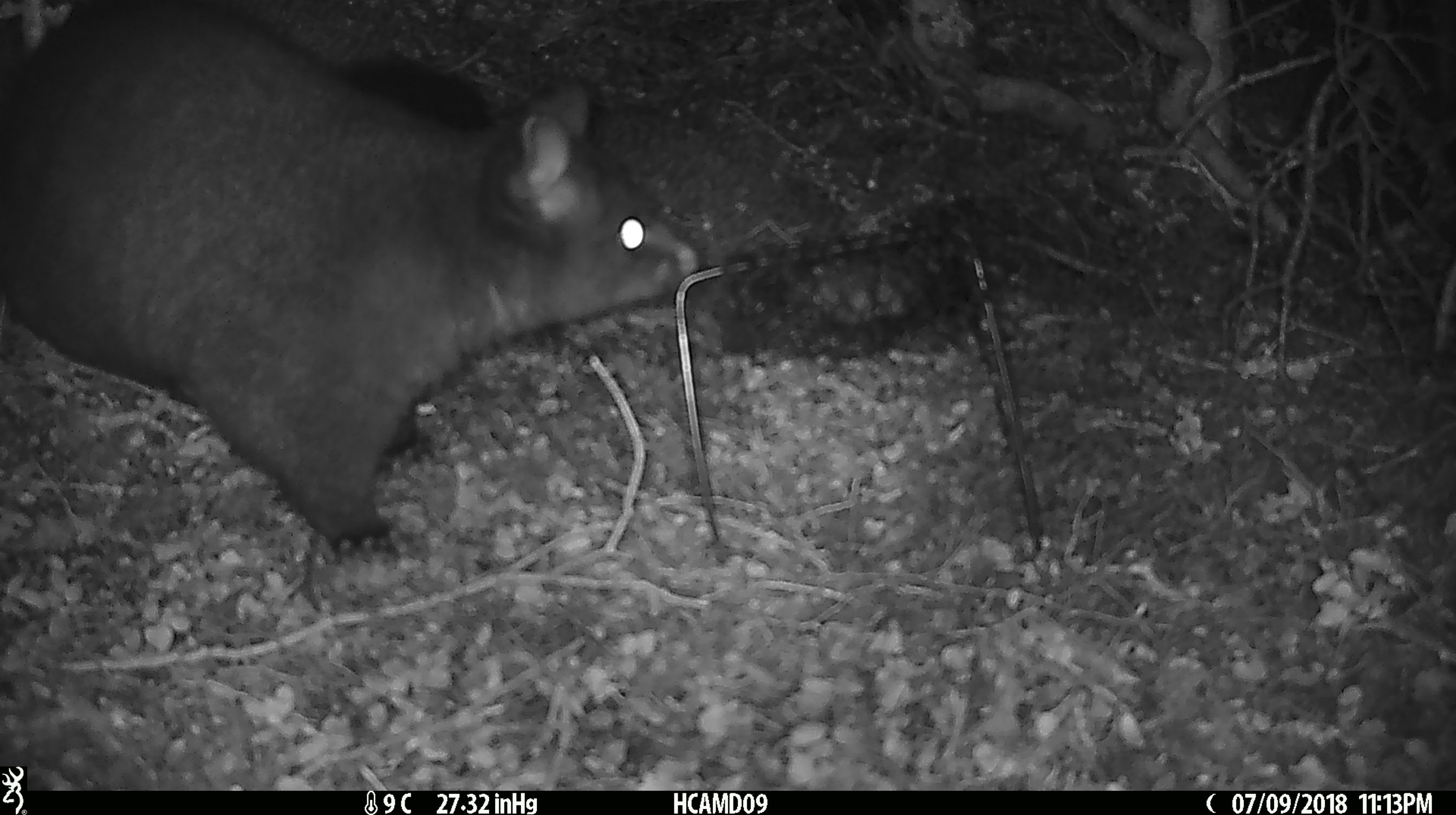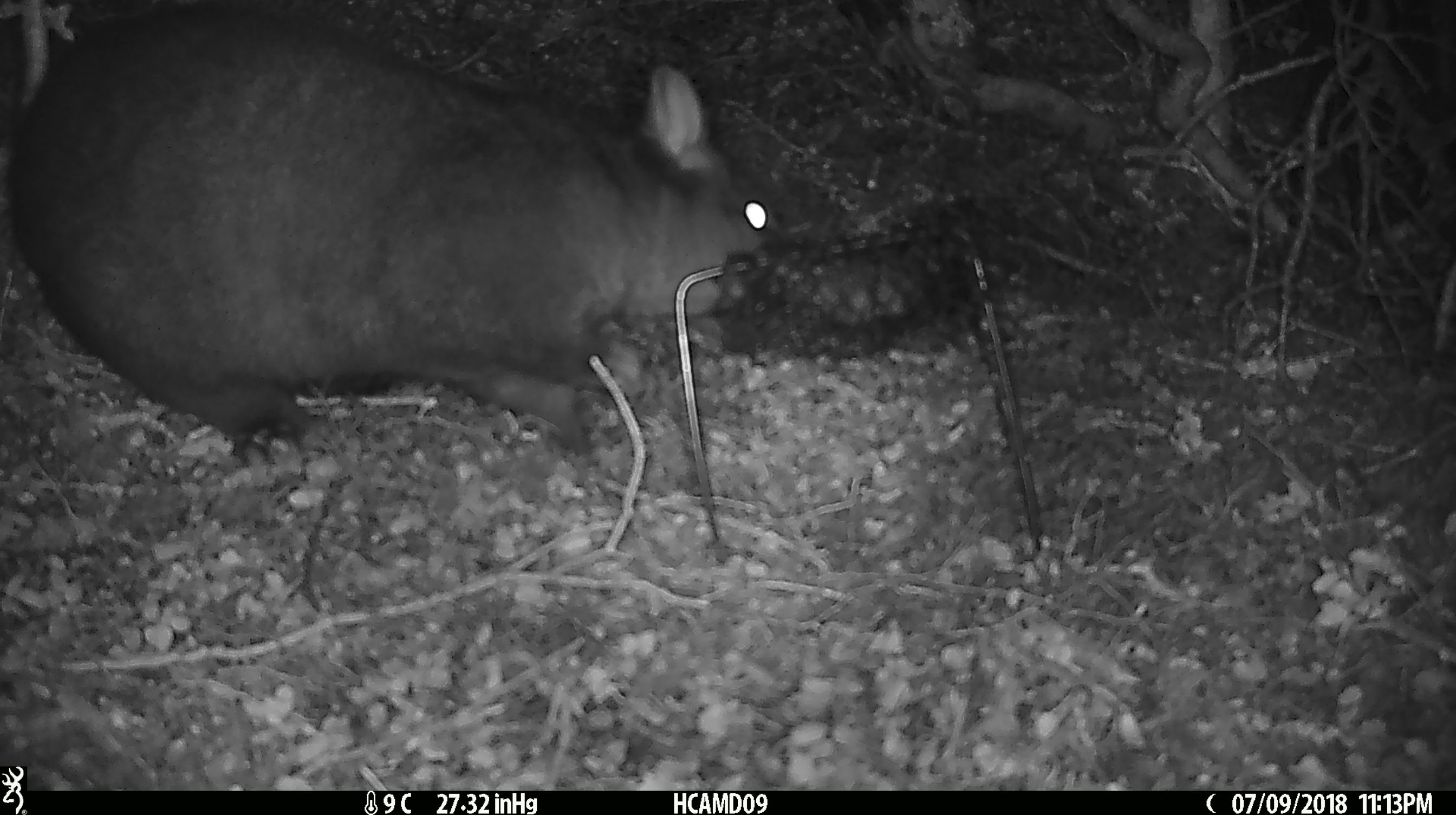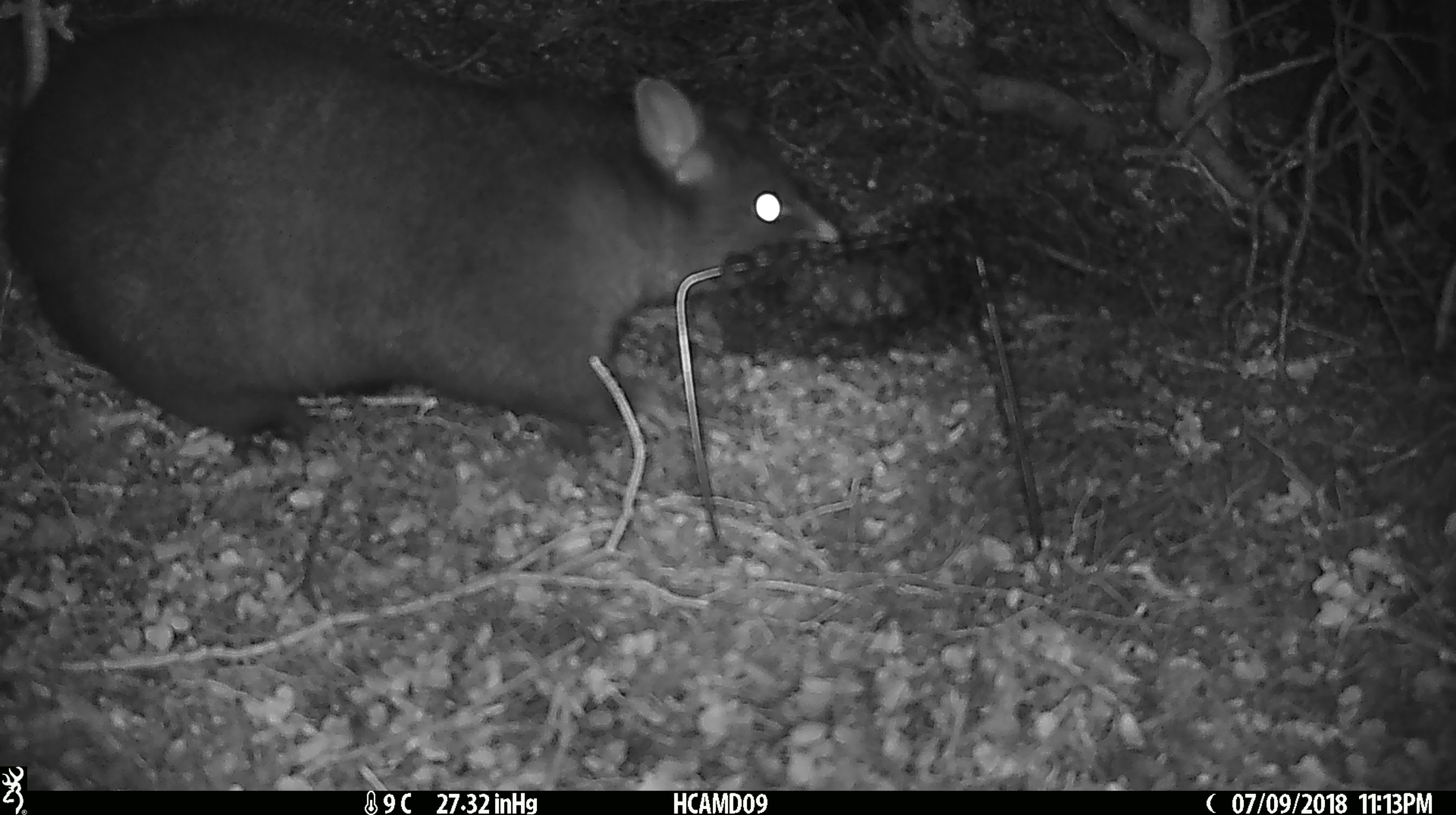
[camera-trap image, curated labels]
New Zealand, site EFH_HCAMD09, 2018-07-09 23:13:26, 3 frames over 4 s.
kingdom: Animalia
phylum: Chordata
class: Mammalia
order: Diprotodontia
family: Phalangeridae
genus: Trichosurus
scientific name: Trichosurus vulpecula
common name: common brushtail possum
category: possum